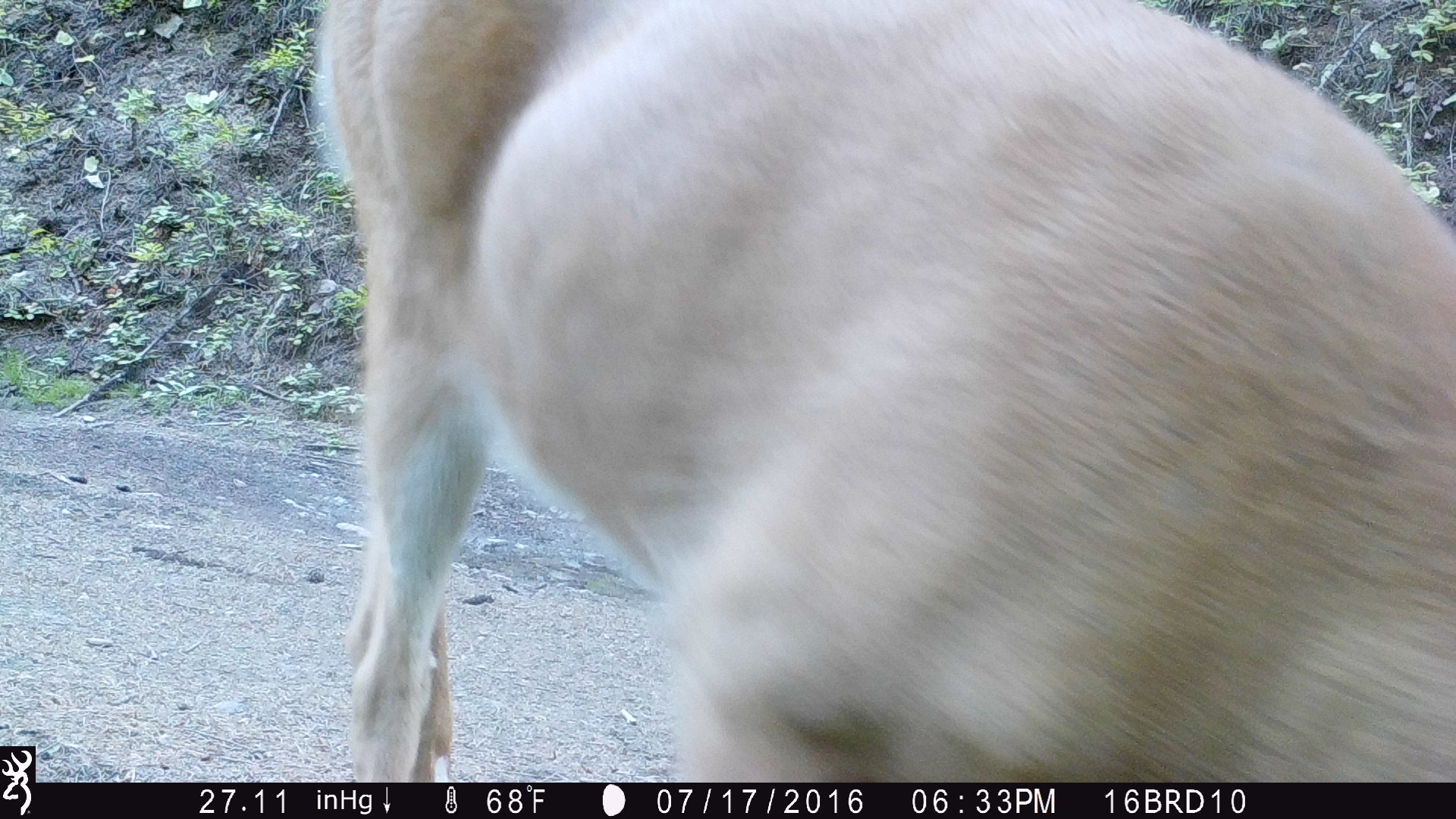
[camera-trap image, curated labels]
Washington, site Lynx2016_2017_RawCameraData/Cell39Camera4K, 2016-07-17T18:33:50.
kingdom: Animalia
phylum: Chordata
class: Mammalia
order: Artiodactyla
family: Cervidae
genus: Odocoileus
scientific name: Odocoileus virginianus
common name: white-tailed deer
Odocoileus virginianus (white-tailed deer). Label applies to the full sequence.